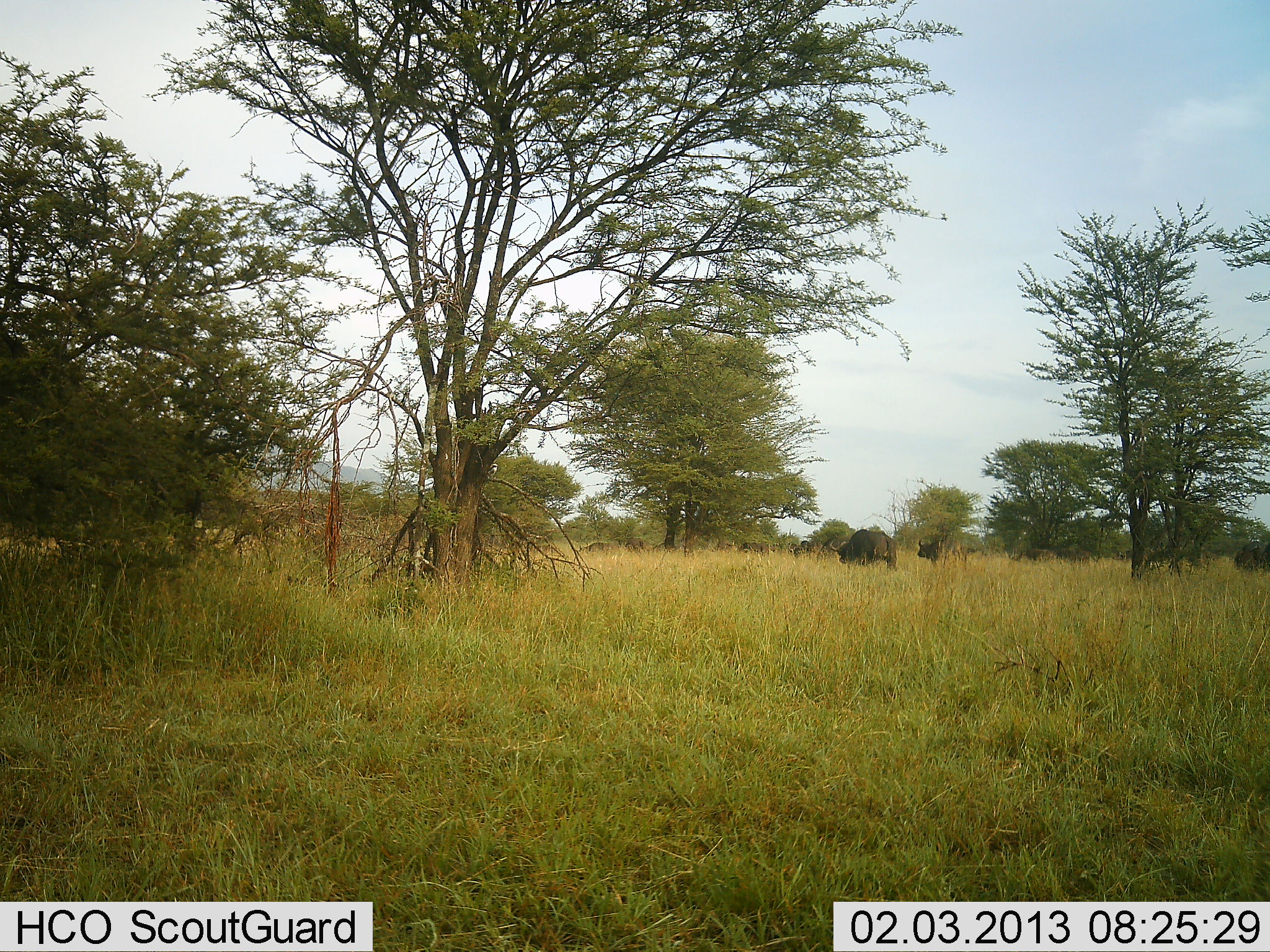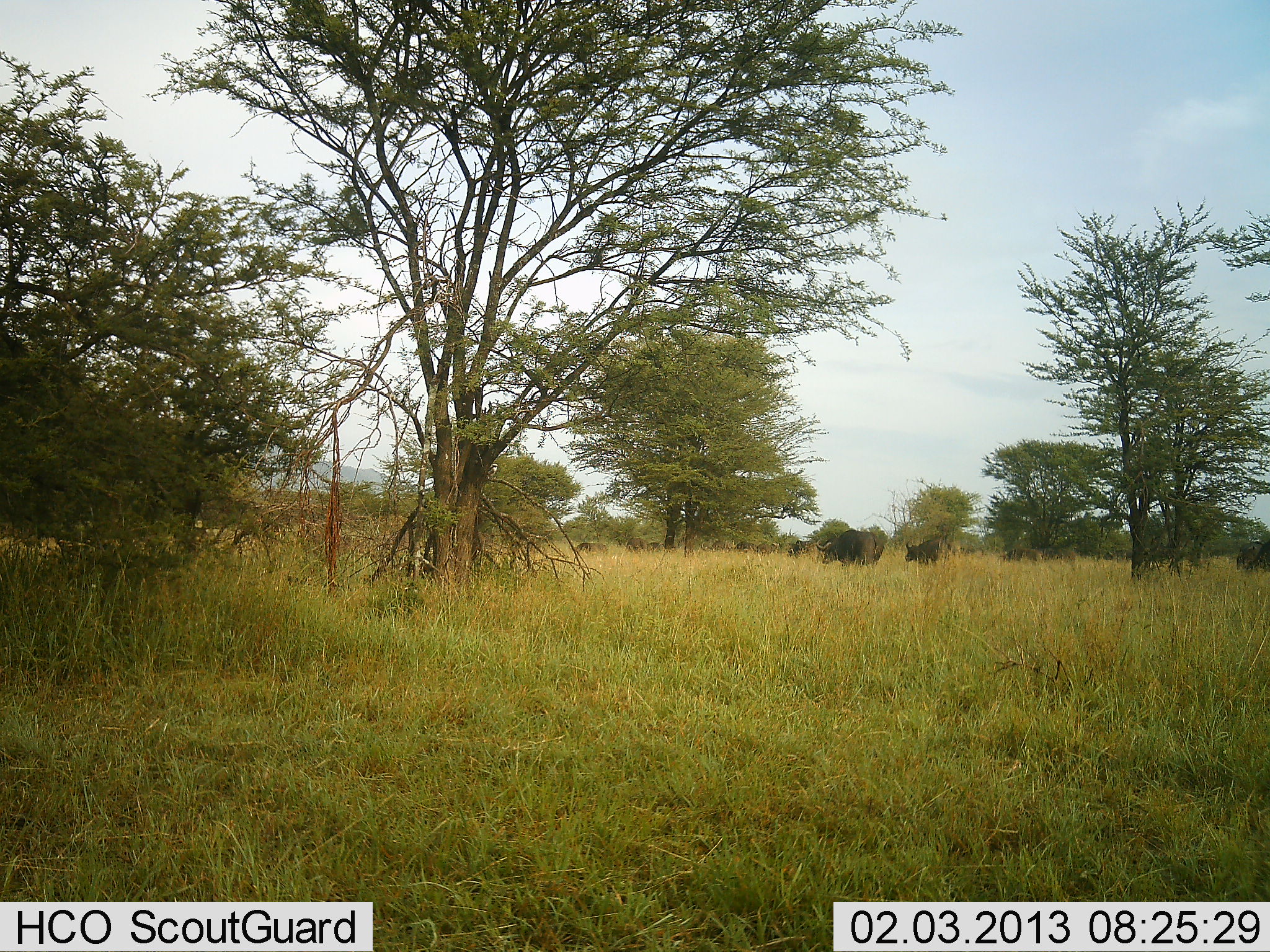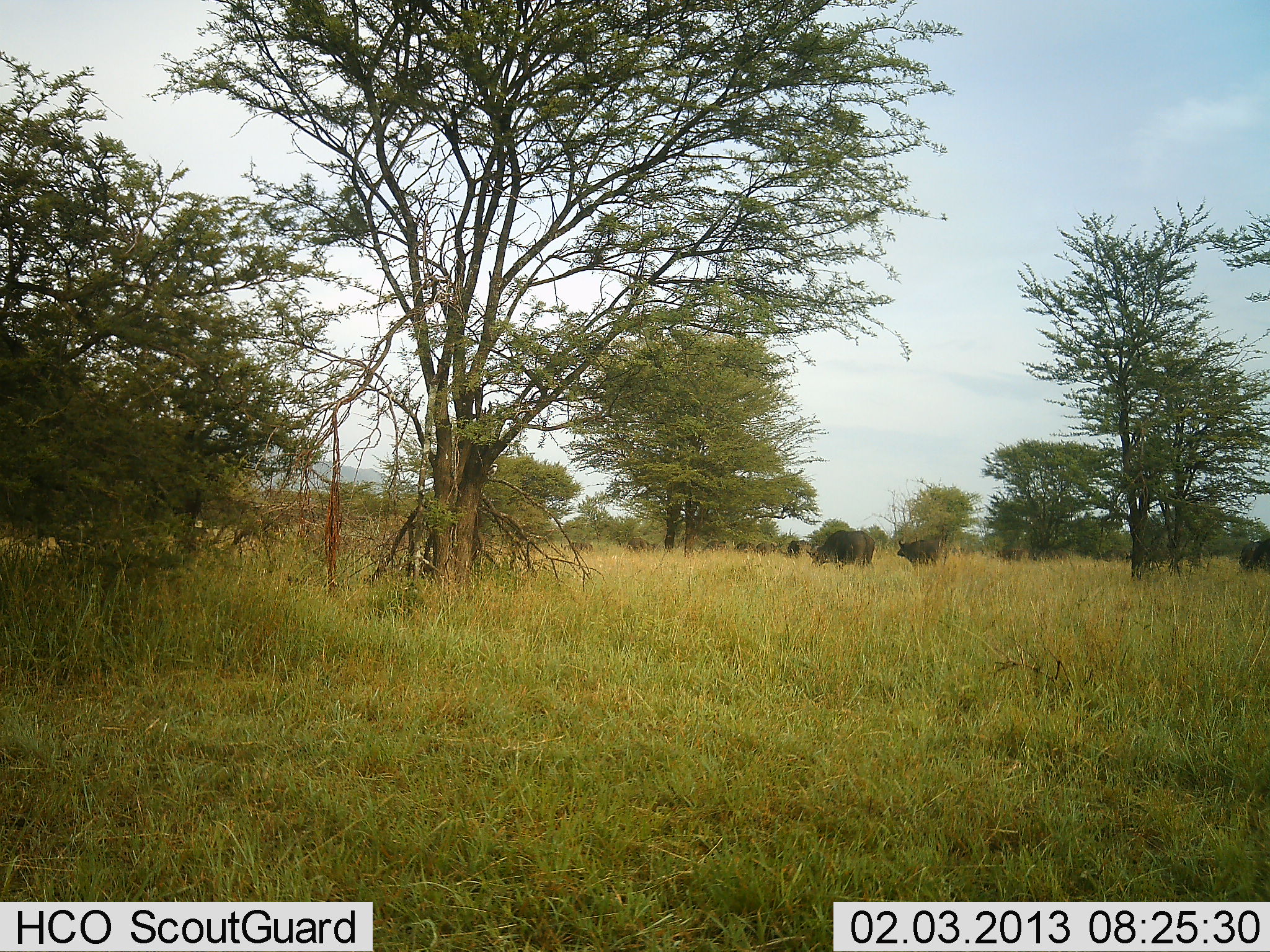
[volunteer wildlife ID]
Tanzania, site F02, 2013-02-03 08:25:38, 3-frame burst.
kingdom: Animalia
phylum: Chordata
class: Mammalia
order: Artiodactyla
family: Bovidae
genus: Syncerus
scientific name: Syncerus caffer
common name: cape buffalo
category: buffalo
Buffalo (cape buffalo) (Syncerus caffer), count 11-50. Behavior (volunteer vote fractions): standing 17%, resting 0%, moving 83%, interacting 6%. Young present (vote fraction): 6%. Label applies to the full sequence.